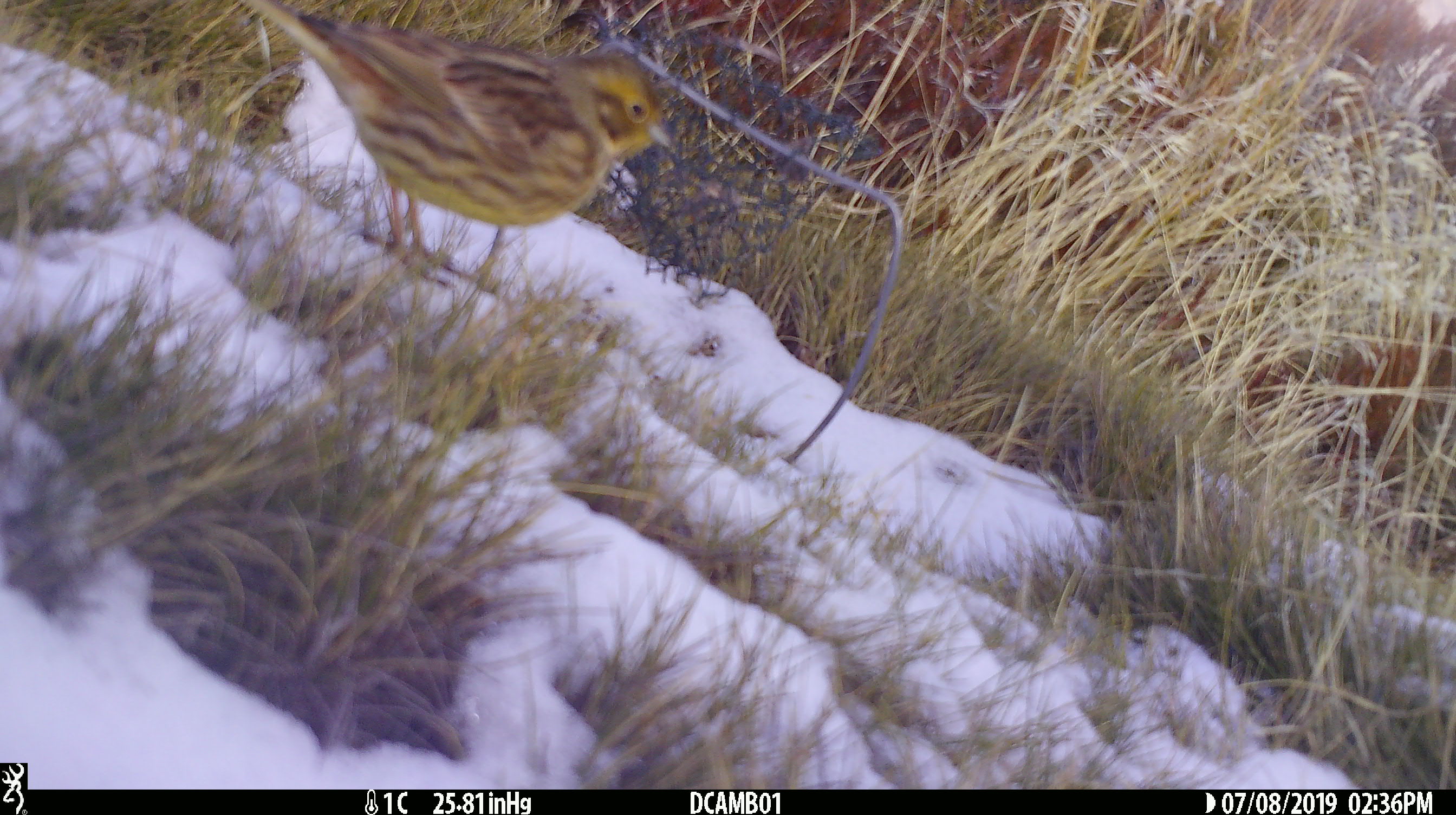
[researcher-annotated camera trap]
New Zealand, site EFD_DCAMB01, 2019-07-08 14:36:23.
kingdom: Animalia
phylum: Chordata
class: Aves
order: Passeriformes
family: Emberizidae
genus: Emberiza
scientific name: Emberiza citrinella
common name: yellowhammer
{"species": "yellowhammer (Emberiza citrinella)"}